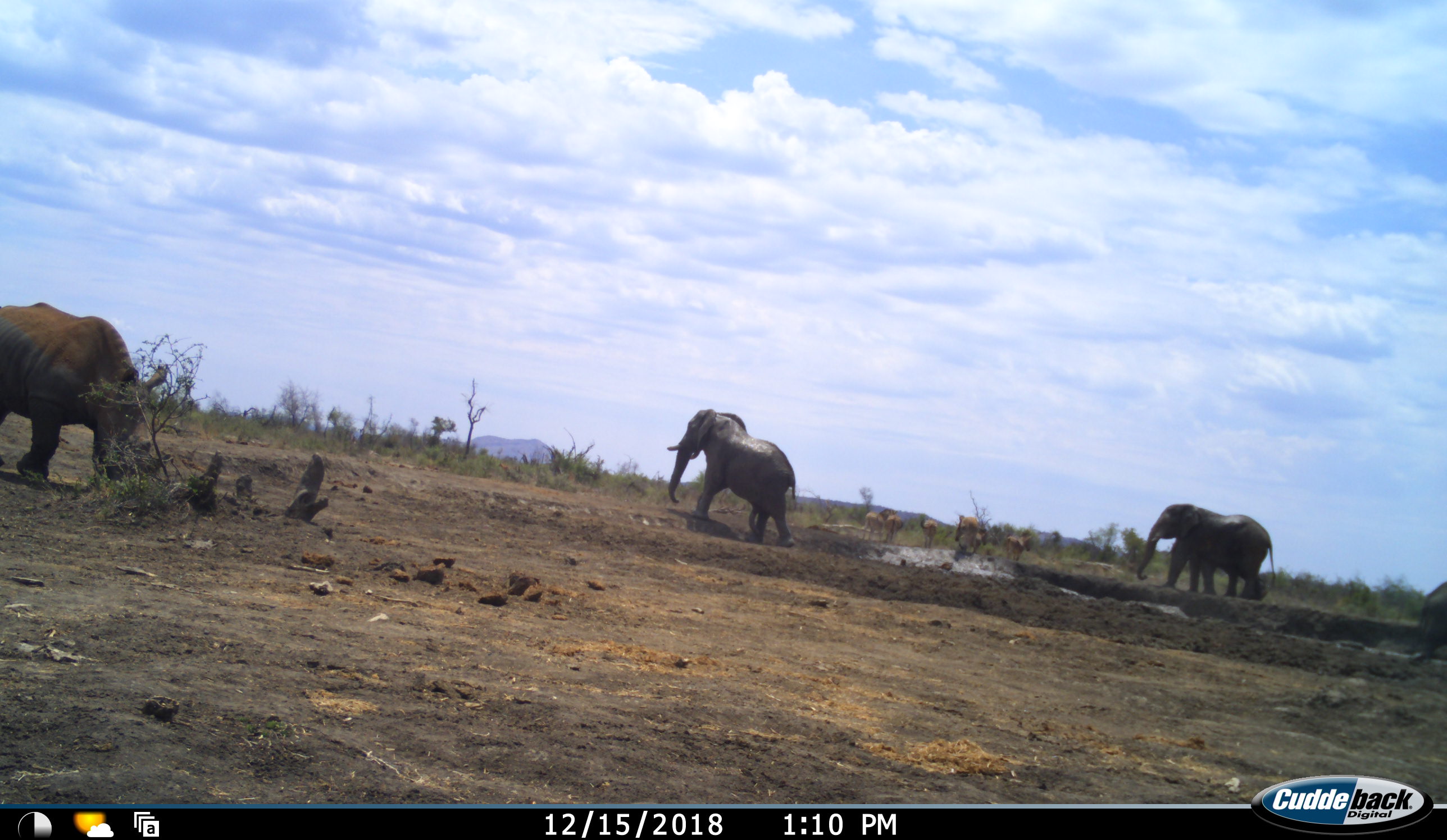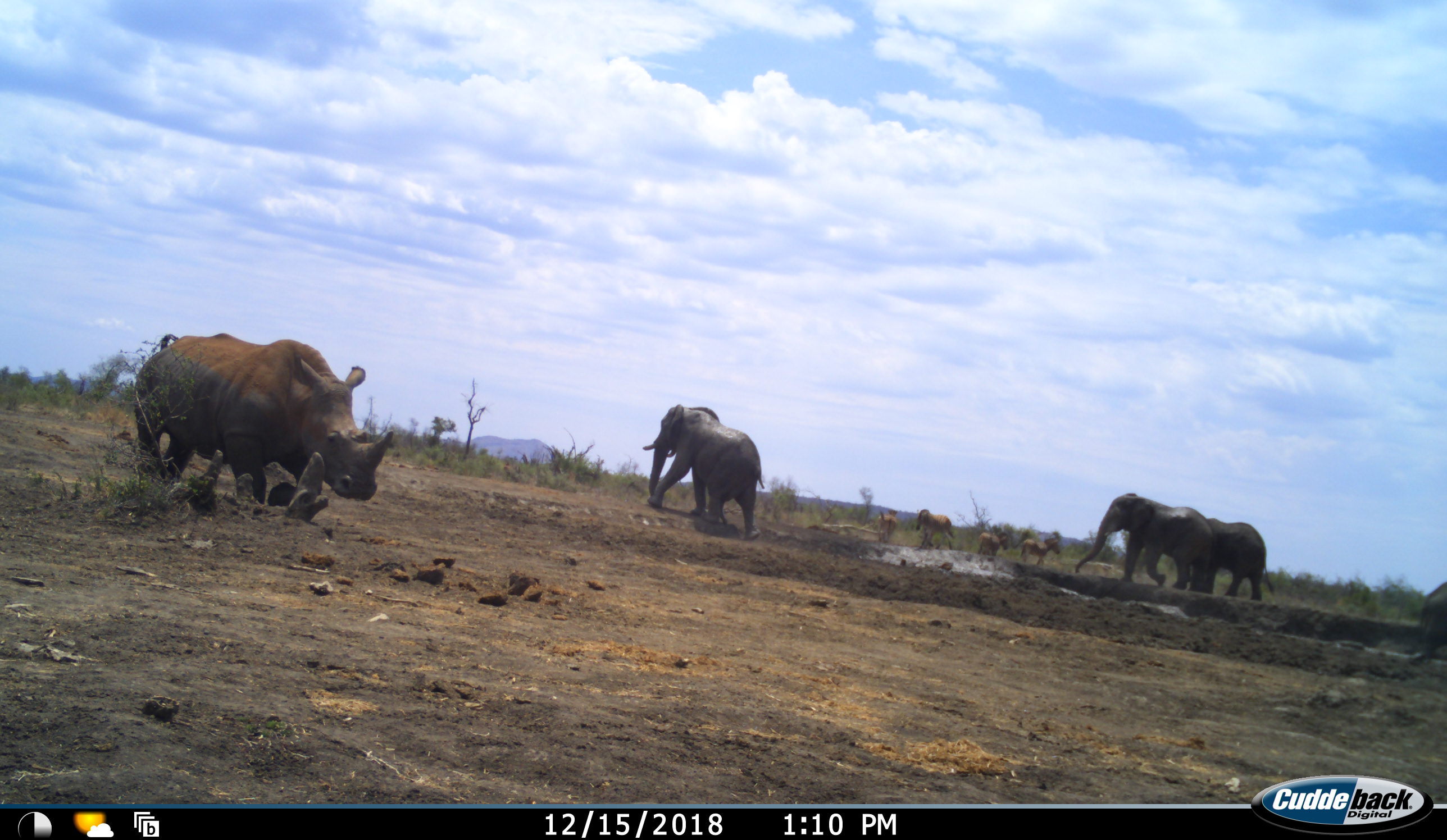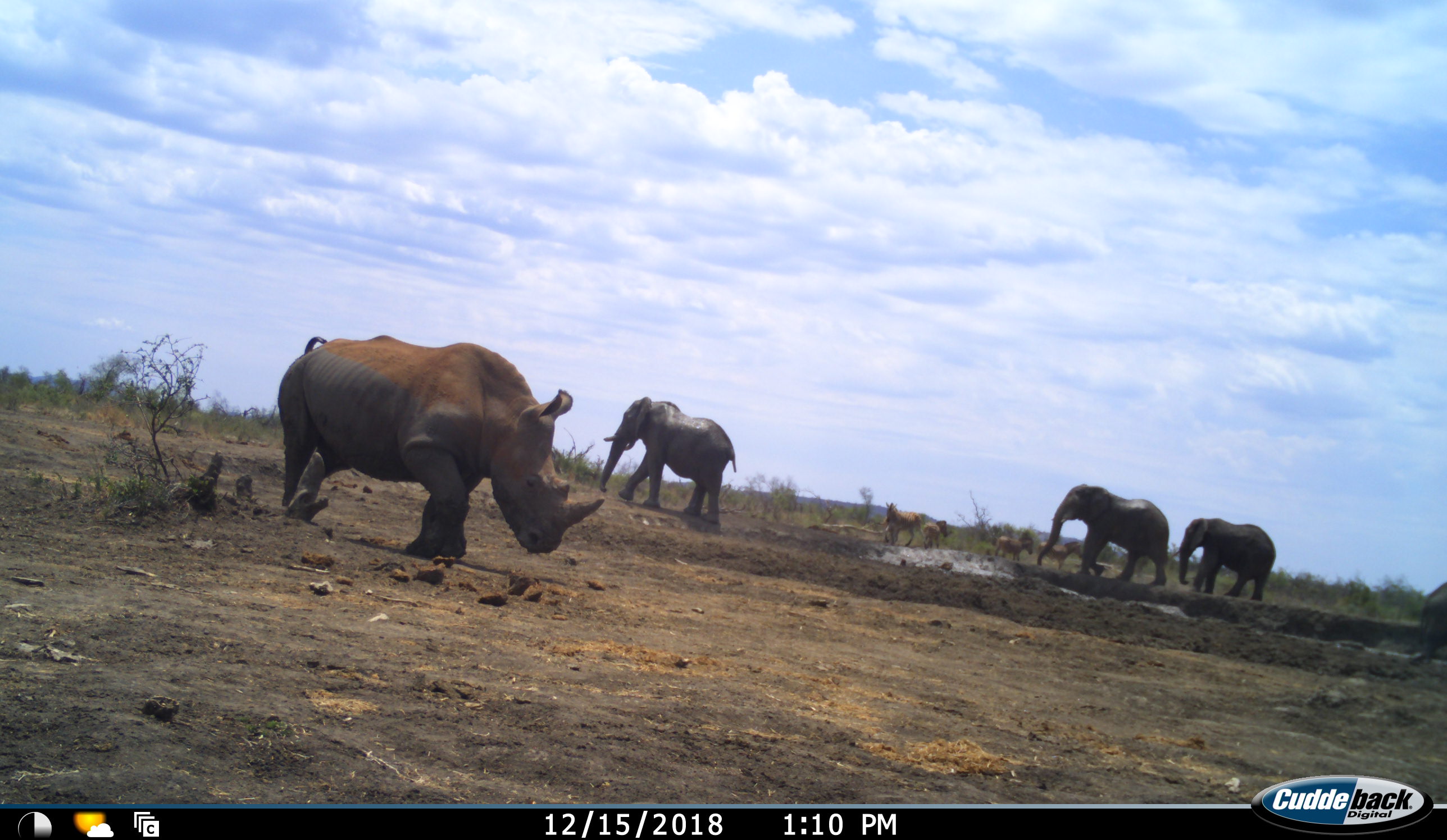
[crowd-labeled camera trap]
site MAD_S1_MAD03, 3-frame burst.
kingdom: Animalia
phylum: Chordata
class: Mammalia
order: Proboscidea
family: Elephantidae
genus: Loxodonta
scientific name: Loxodonta africana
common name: african bush elephant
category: elephant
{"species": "elephant (african bush elephant) (Loxodonta africana)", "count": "3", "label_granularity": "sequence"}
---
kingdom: Animalia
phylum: Chordata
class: Mammalia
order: Perissodactyla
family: Rhinocerotidae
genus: Diceros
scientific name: Diceros bicornis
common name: black rhinoceros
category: rhinocerosblack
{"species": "rhinocerosblack (black rhinoceros) (Diceros bicornis)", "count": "1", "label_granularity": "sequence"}